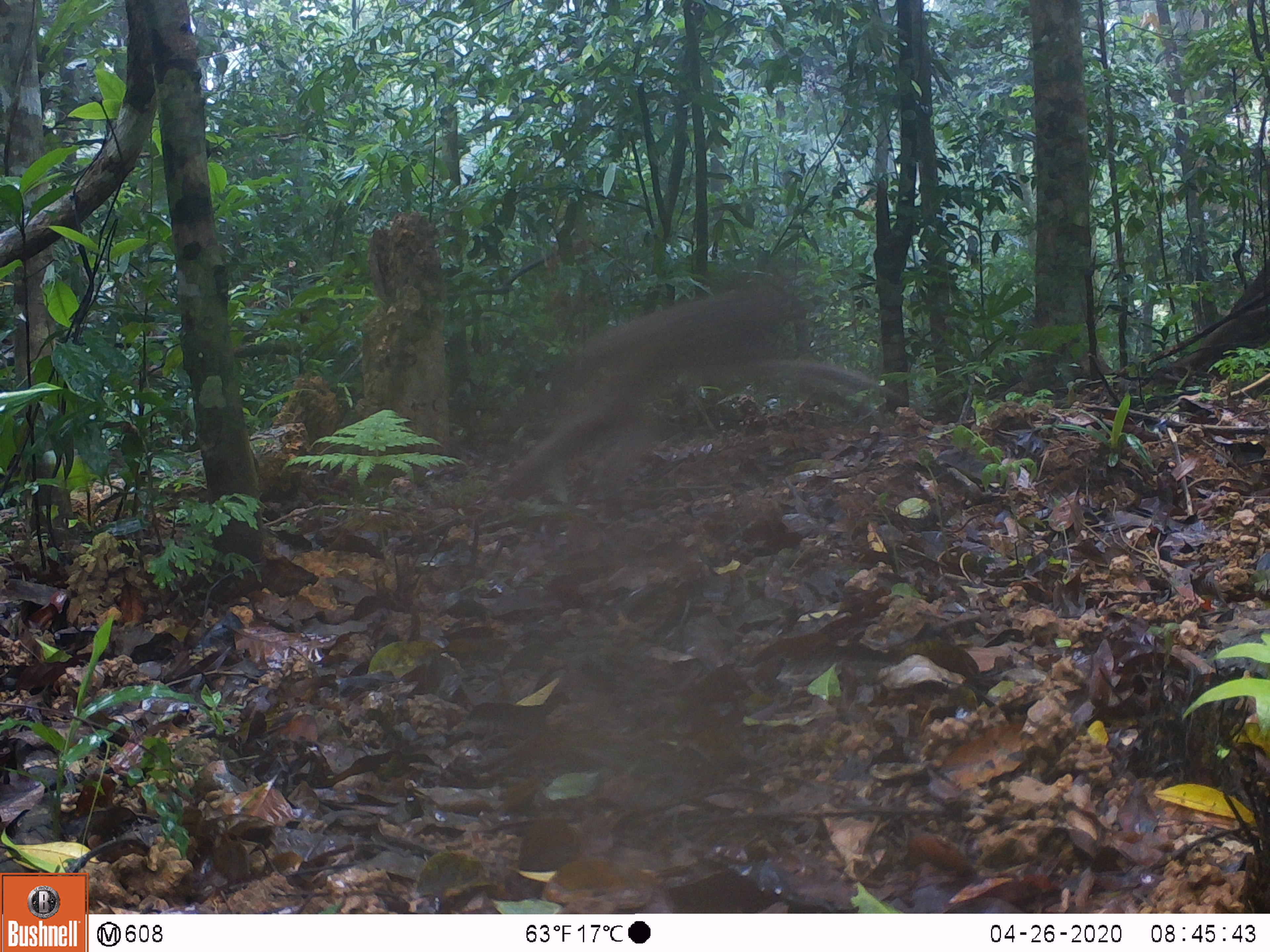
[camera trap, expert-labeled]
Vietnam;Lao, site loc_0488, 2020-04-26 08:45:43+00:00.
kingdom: Animalia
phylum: Chordata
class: Mammalia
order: Primates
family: Cercopithecidae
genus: Macaca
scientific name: Macaca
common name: macaque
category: unidentified macaque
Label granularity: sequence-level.